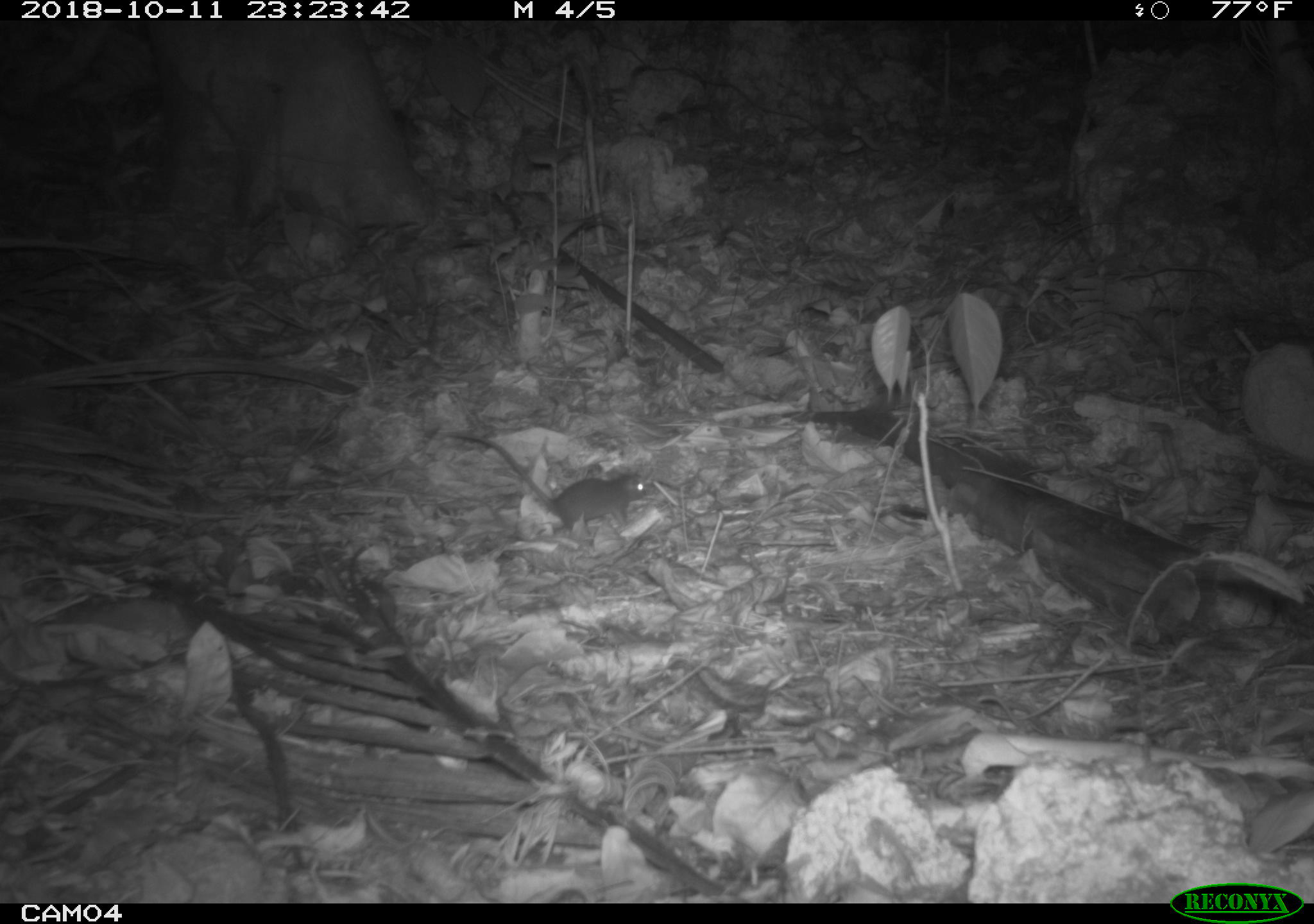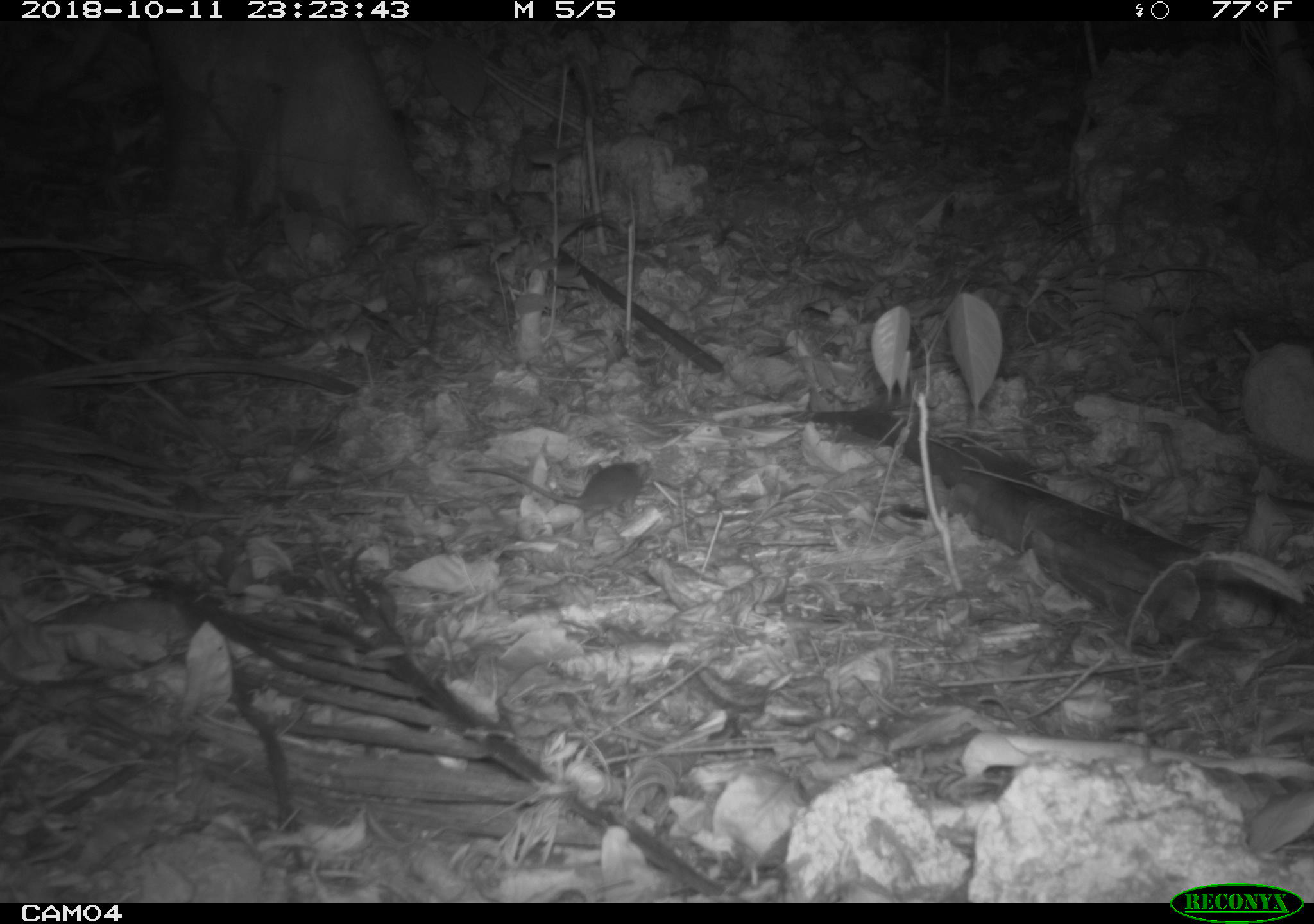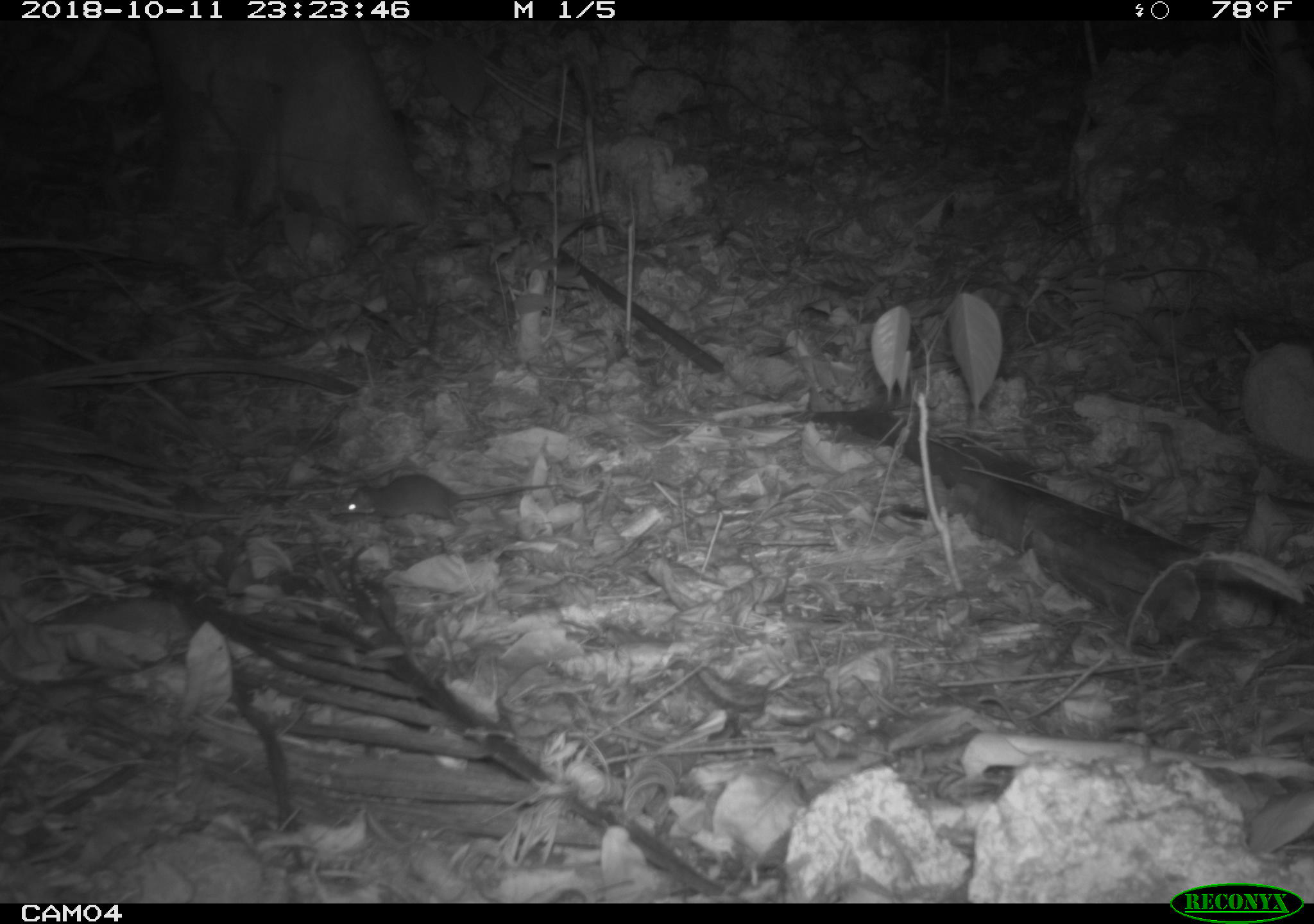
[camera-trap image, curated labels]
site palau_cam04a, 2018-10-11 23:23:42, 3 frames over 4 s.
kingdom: Animalia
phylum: Chordata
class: Mammalia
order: Rodentia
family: Muridae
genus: Rattus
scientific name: Rattus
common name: rat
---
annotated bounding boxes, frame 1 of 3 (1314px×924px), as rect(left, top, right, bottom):
rat: rect(433, 423, 648, 545)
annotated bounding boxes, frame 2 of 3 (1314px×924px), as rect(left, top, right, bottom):
rat: rect(460, 453, 645, 532)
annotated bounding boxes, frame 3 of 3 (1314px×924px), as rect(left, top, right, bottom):
rat: rect(333, 469, 567, 527)